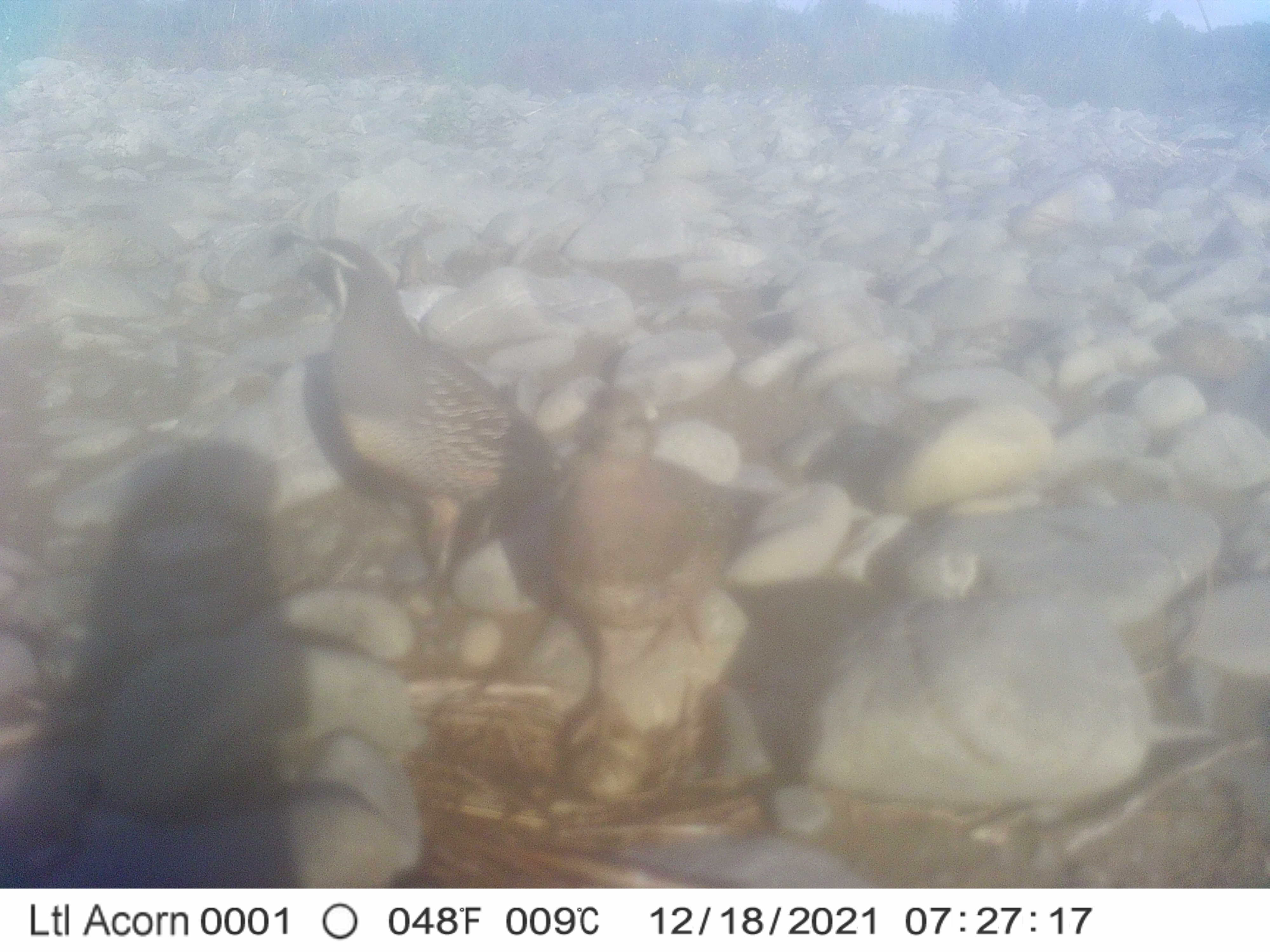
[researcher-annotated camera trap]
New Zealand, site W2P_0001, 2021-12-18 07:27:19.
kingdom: Animalia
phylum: Chordata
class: Aves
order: Galliformes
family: Odontophoridae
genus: Callipepla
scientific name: Callipepla californica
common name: california quail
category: quail california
Quail california (california quail) (Callipepla californica).